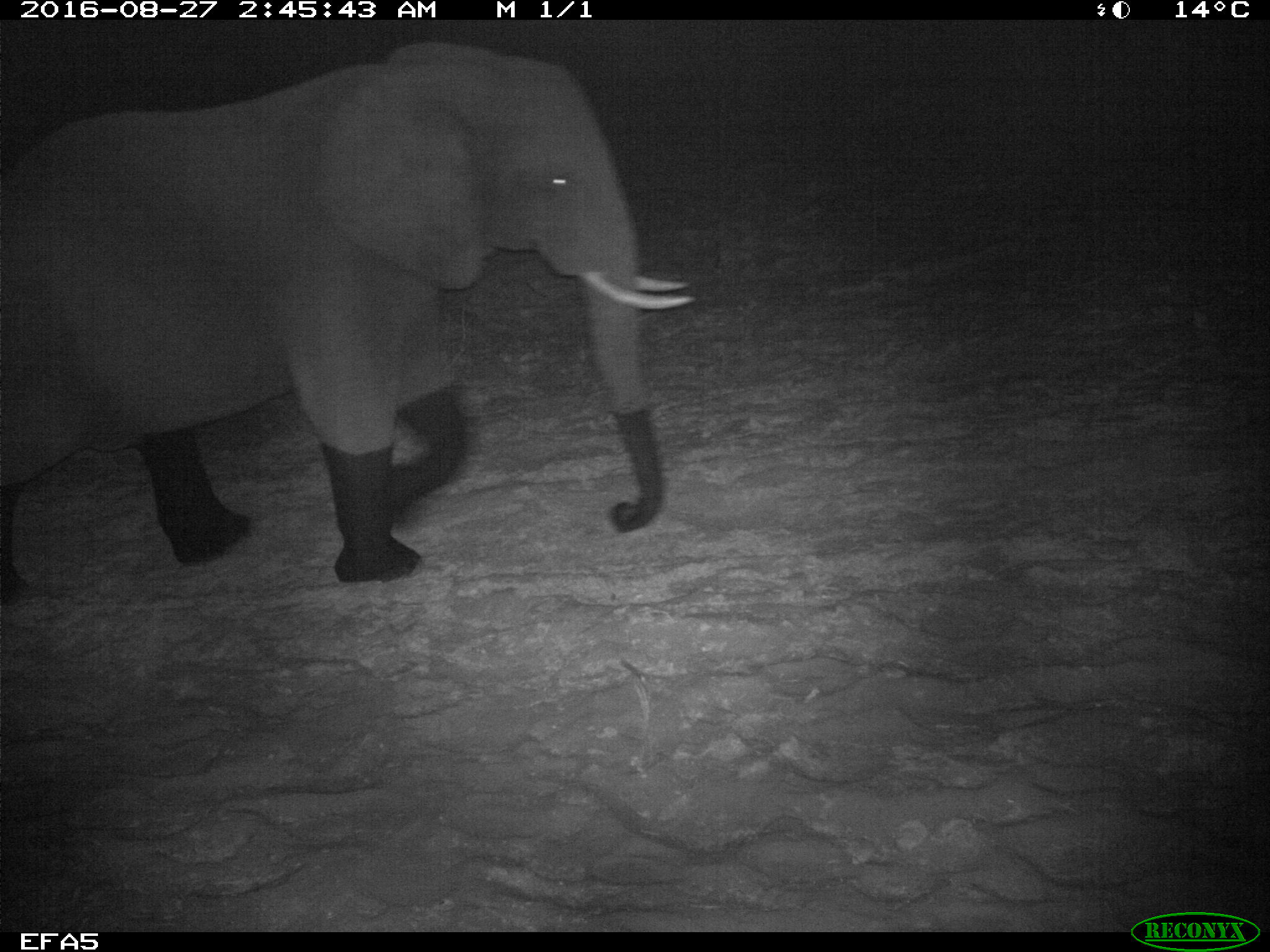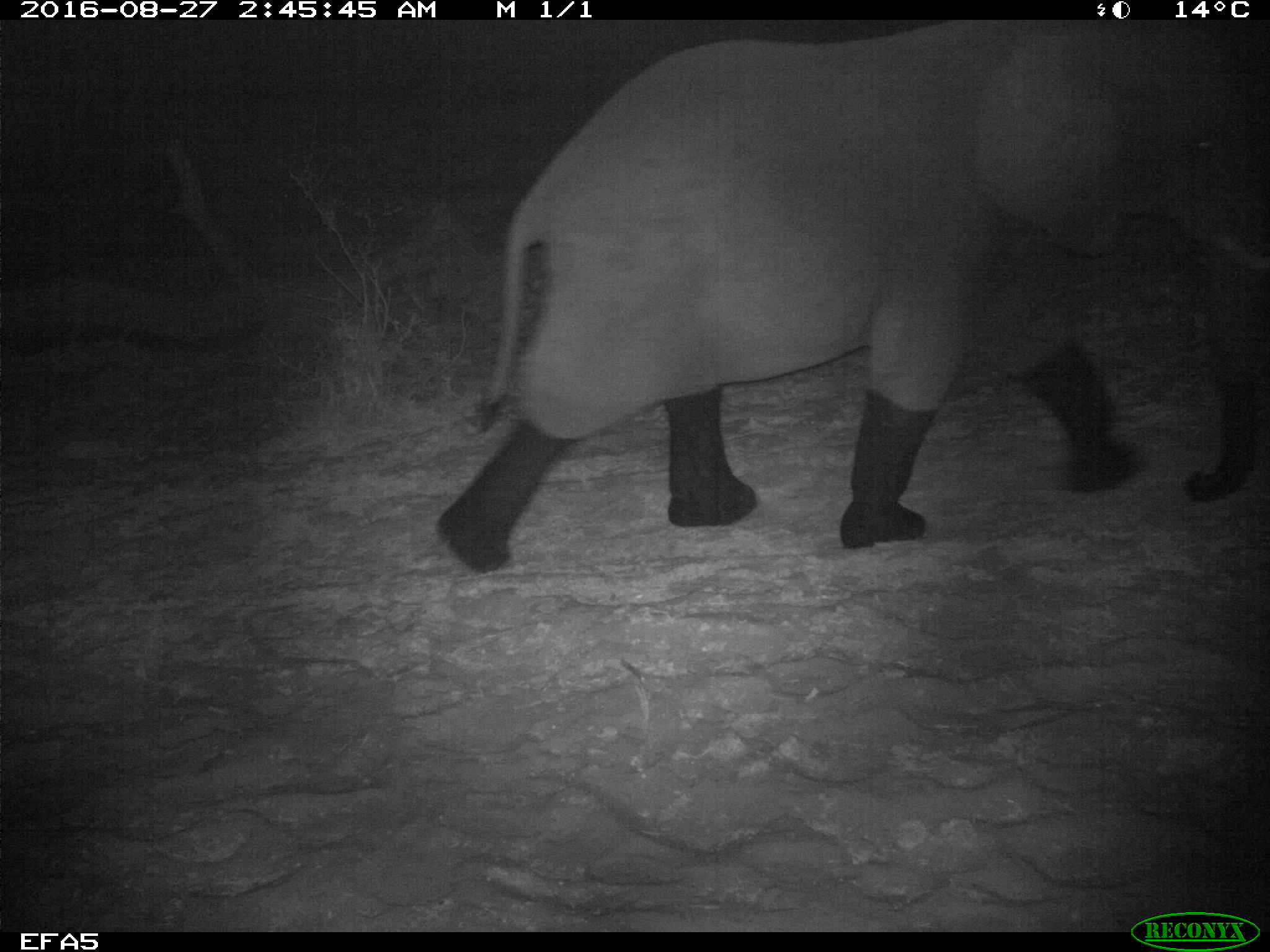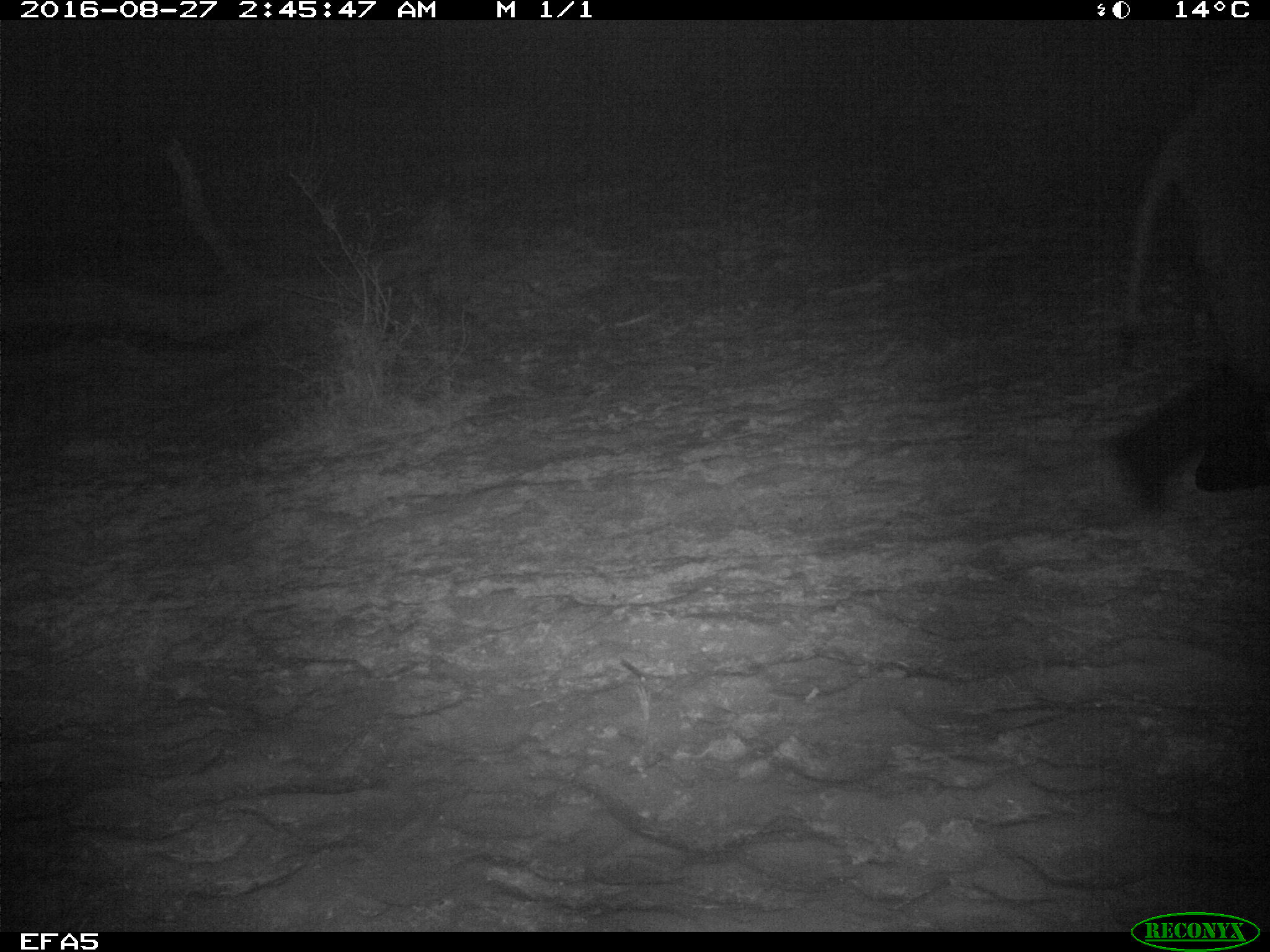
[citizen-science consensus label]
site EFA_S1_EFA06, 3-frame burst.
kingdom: Animalia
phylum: Chordata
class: Mammalia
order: Proboscidea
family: Elephantidae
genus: Loxodonta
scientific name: Loxodonta africana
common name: african bush elephant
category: elephant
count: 1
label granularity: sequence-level